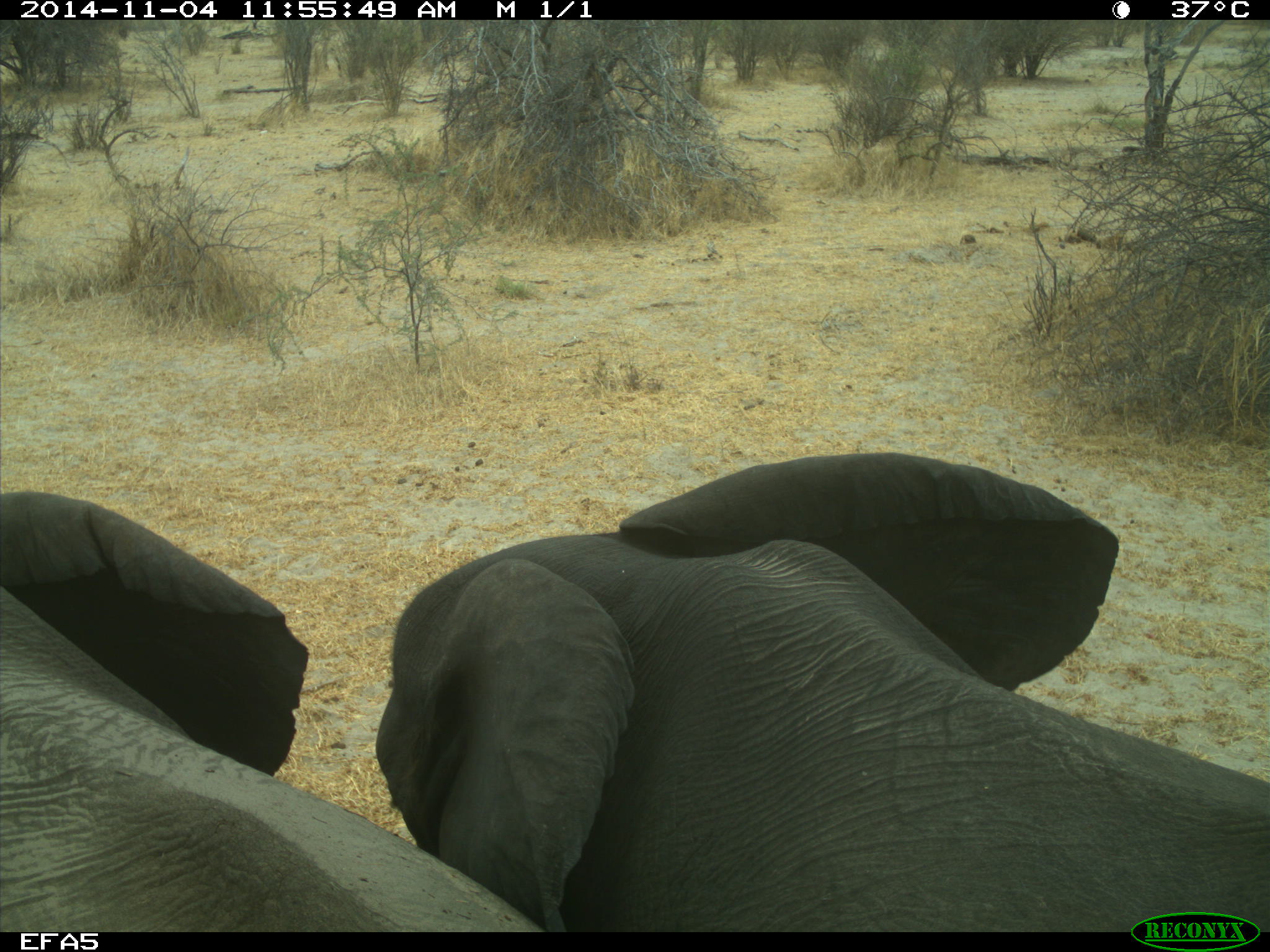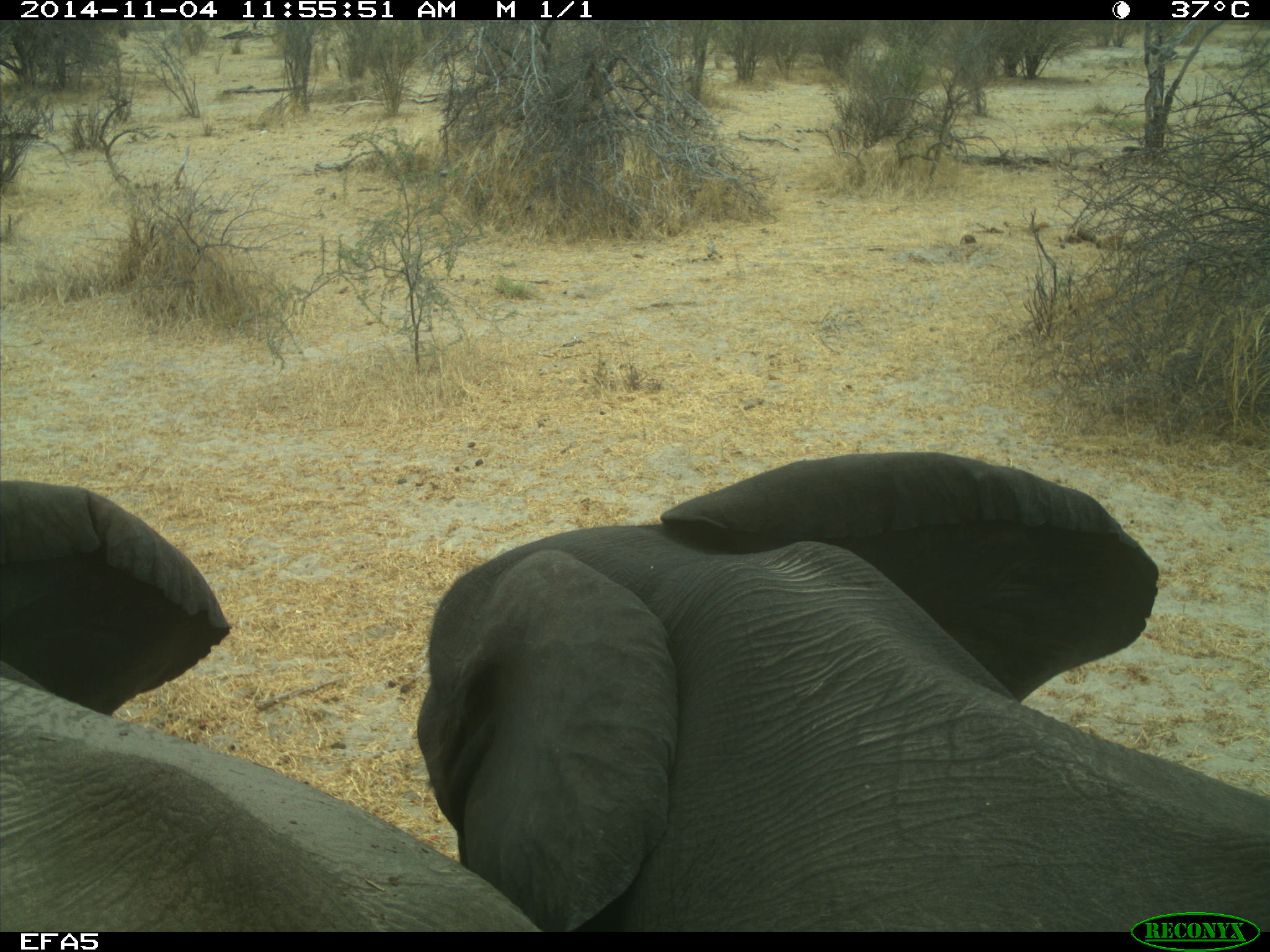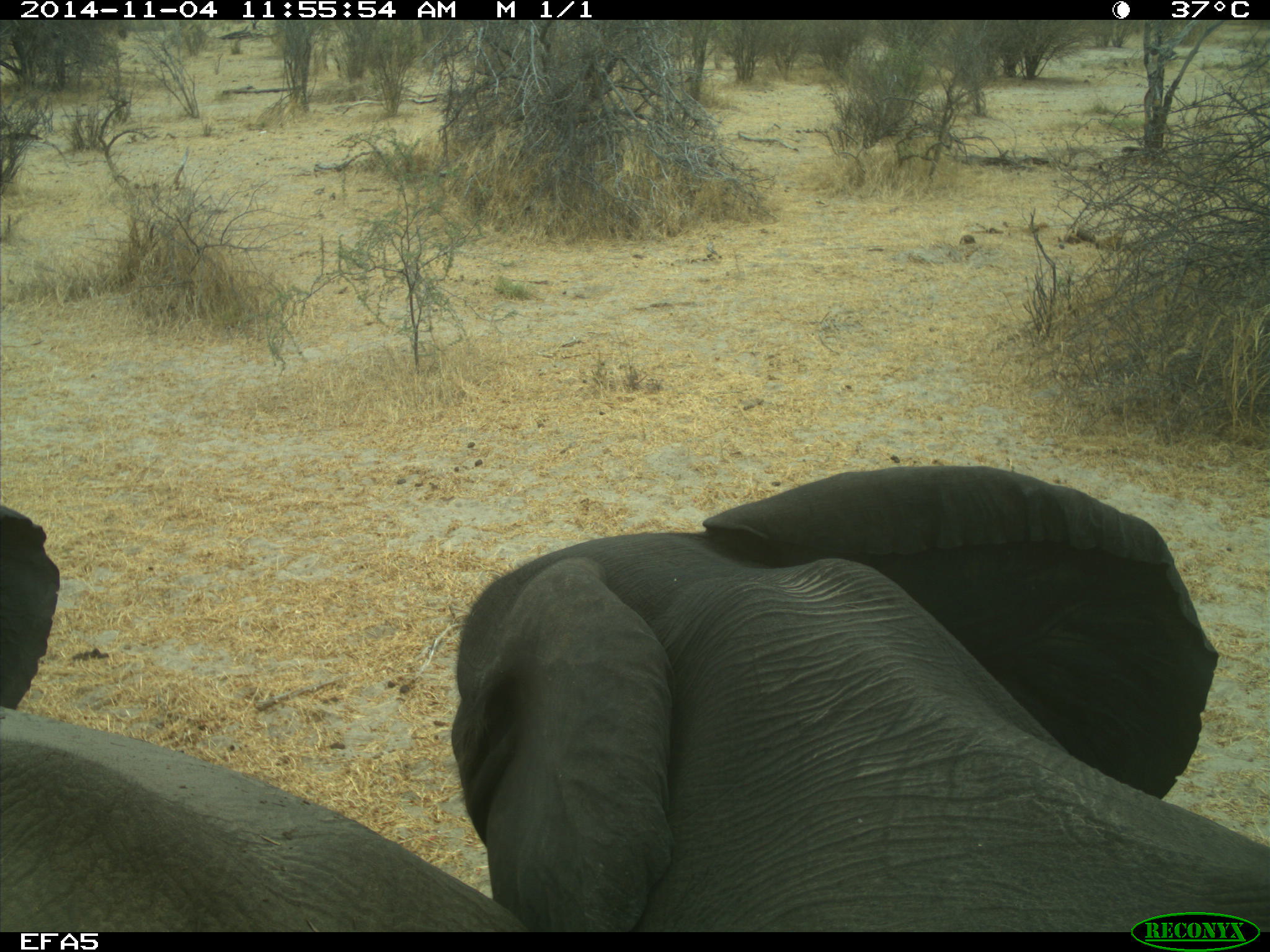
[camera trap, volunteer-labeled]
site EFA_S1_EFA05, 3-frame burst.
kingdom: Animalia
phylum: Chordata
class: Mammalia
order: Proboscidea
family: Elephantidae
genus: Loxodonta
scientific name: Loxodonta africana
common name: african bush elephant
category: elephant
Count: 2.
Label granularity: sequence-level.